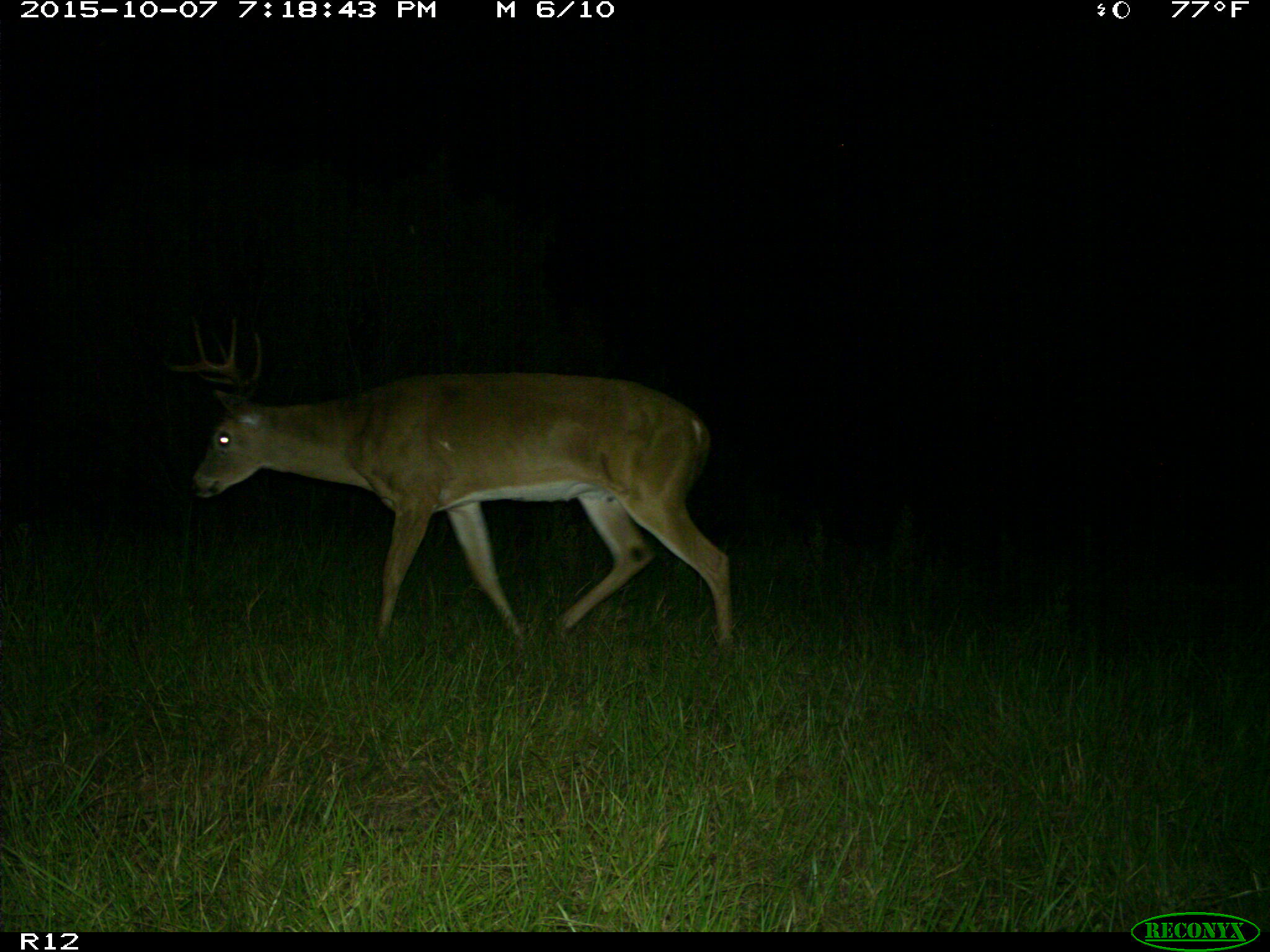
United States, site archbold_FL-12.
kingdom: Animalia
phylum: Chordata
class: Mammalia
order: Artiodactyla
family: Cervidae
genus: Odocoileus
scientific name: Odocoileus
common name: deer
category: unidentified deer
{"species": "unidentified deer (deer) (Odocoileus)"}